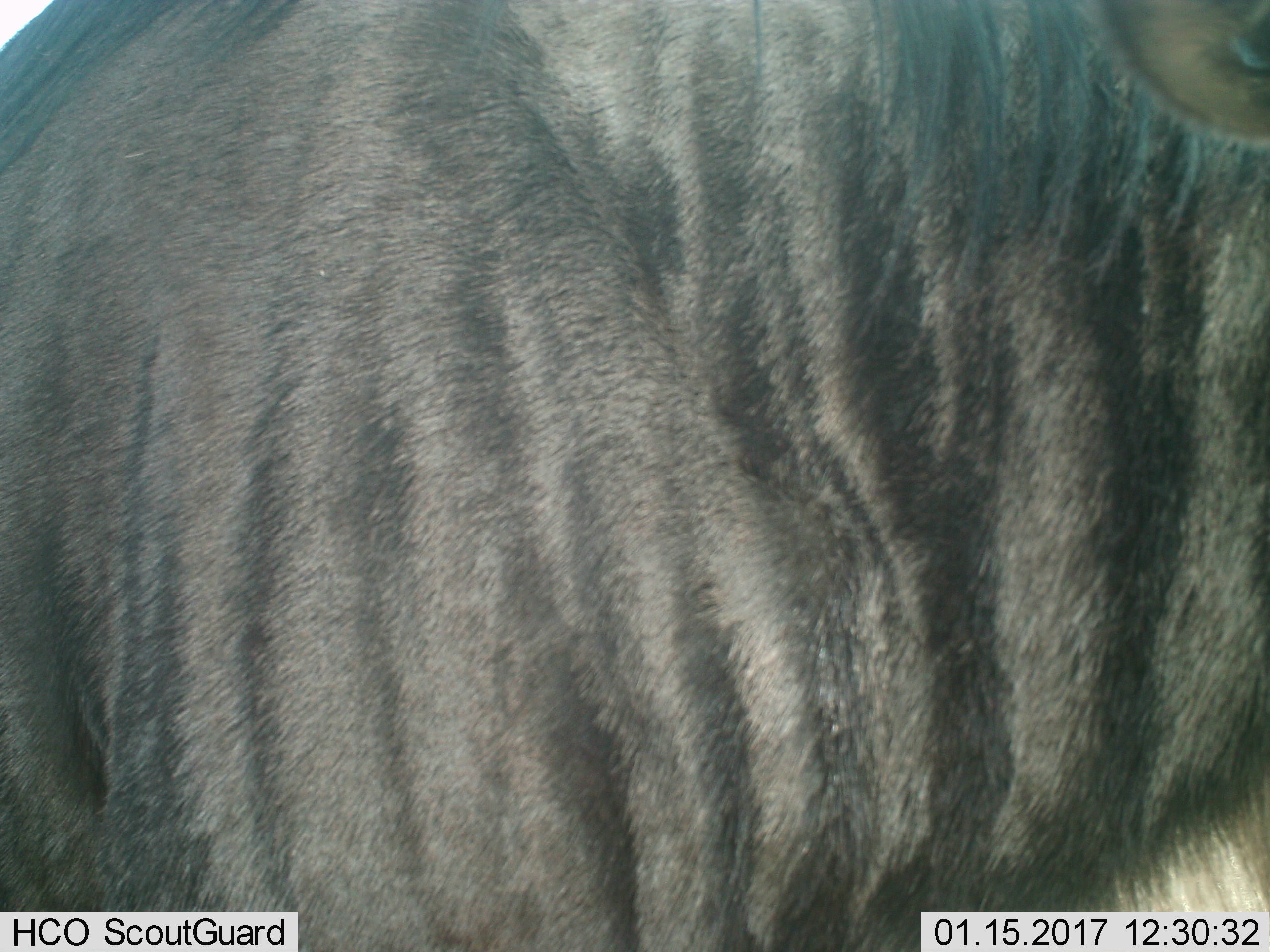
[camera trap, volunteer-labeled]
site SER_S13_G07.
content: unidentified animal